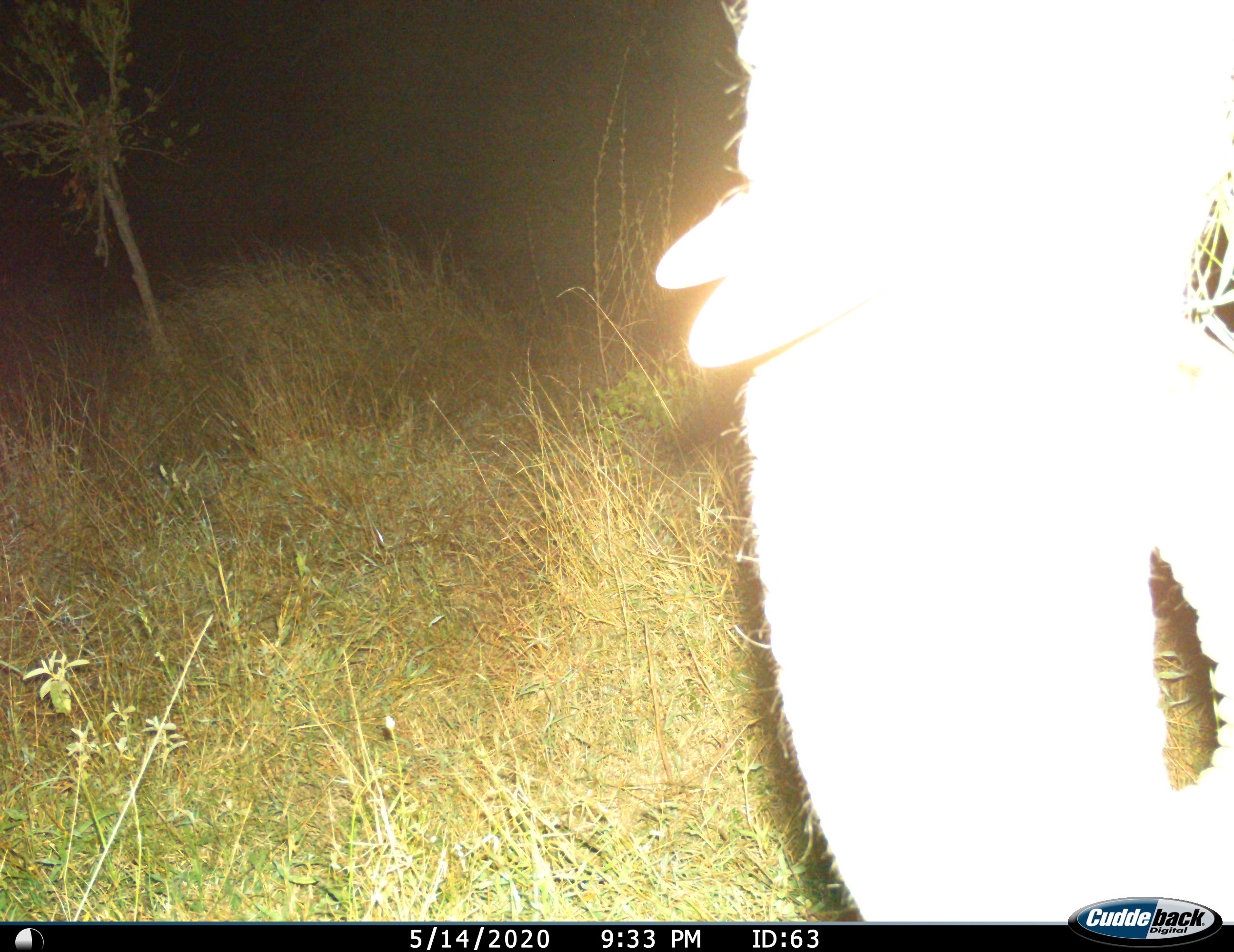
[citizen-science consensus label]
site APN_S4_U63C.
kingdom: Animalia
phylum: Chordata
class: Mammalia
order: Proboscidea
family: Elephantidae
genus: Loxodonta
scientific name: Loxodonta africana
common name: african bush elephant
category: elephant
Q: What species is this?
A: Elephant (african bush elephant) (Loxodonta africana).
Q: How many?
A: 1.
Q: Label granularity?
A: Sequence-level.